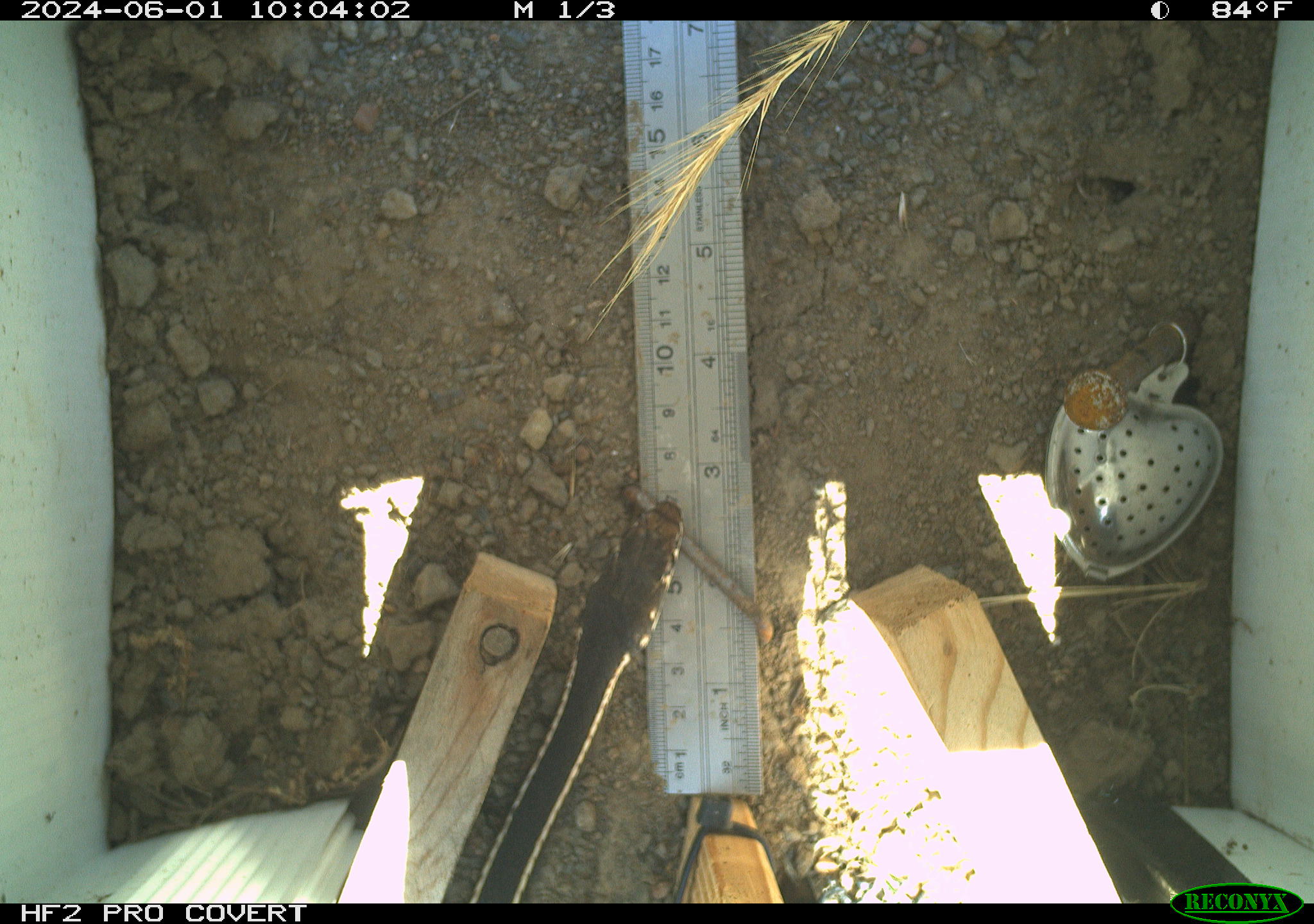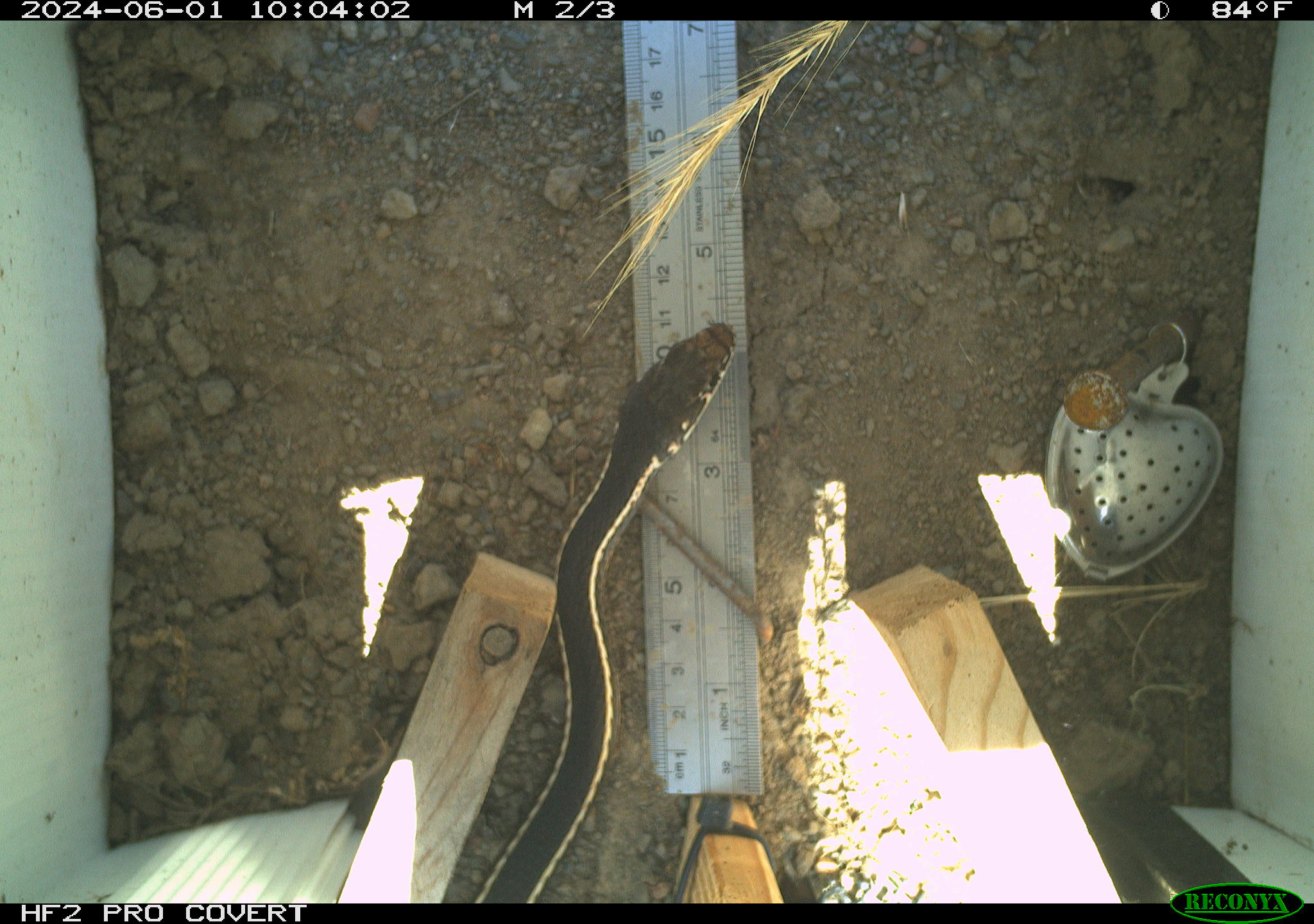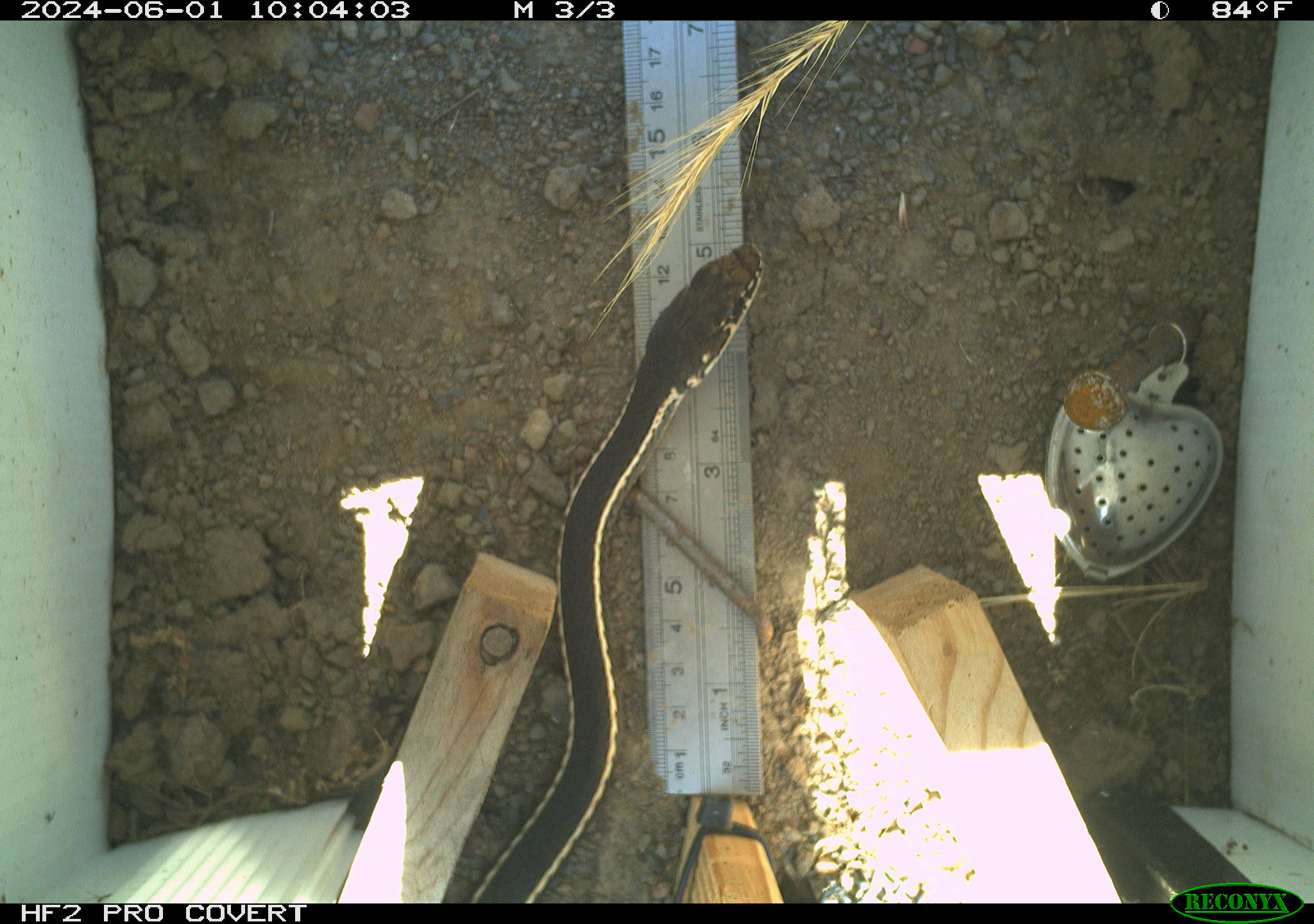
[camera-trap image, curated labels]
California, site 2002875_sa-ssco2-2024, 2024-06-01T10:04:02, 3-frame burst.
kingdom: Animalia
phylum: Chordata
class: Reptilia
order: Squamata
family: Colubridae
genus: Masticophis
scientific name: Masticophis lateralis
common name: striped racer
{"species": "striped racer (Masticophis lateralis)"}